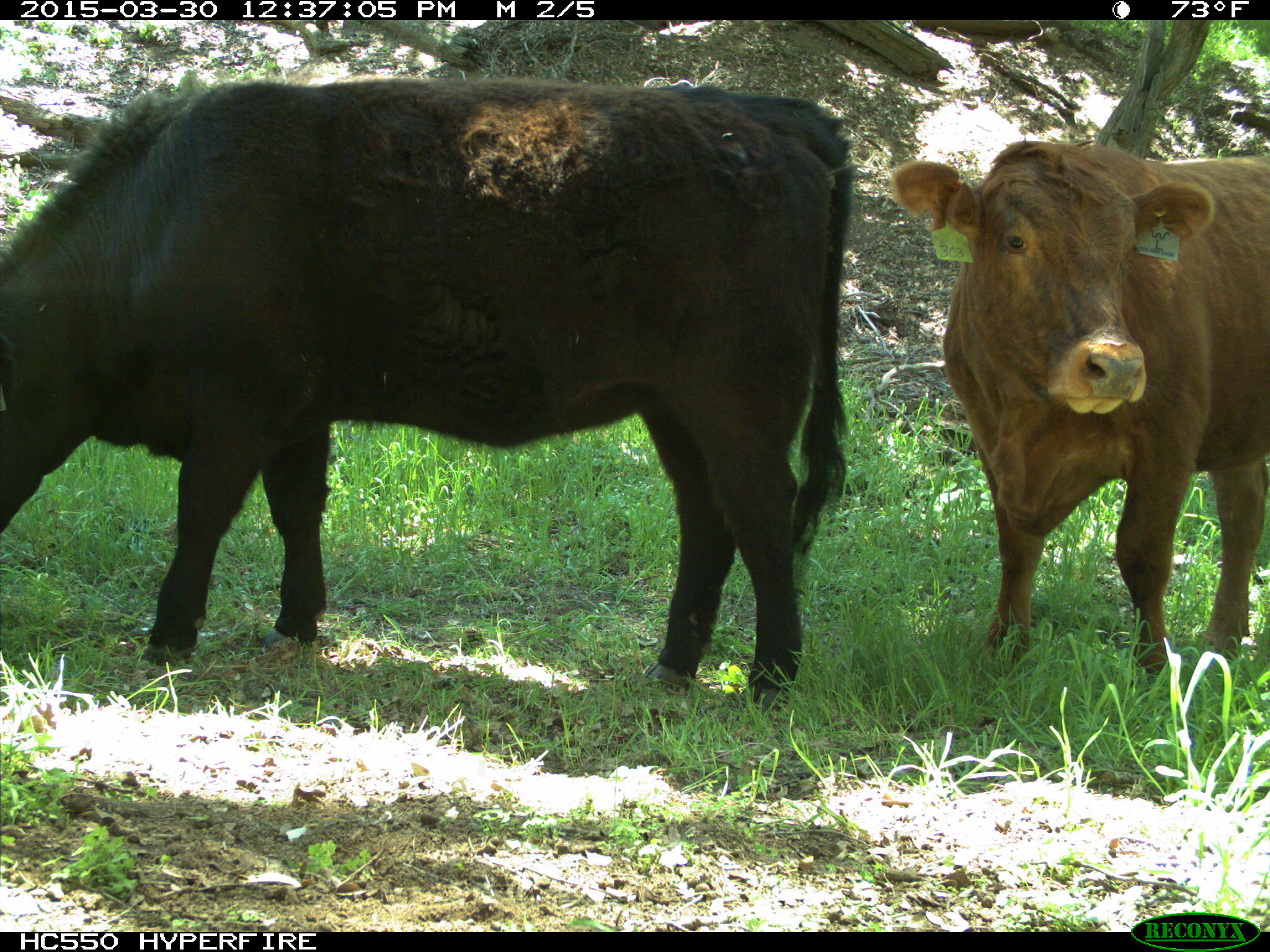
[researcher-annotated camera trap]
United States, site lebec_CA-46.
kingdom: Animalia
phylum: Chordata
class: Mammalia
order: Artiodactyla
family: Bovidae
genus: Bos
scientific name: Bos taurus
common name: domestic cow